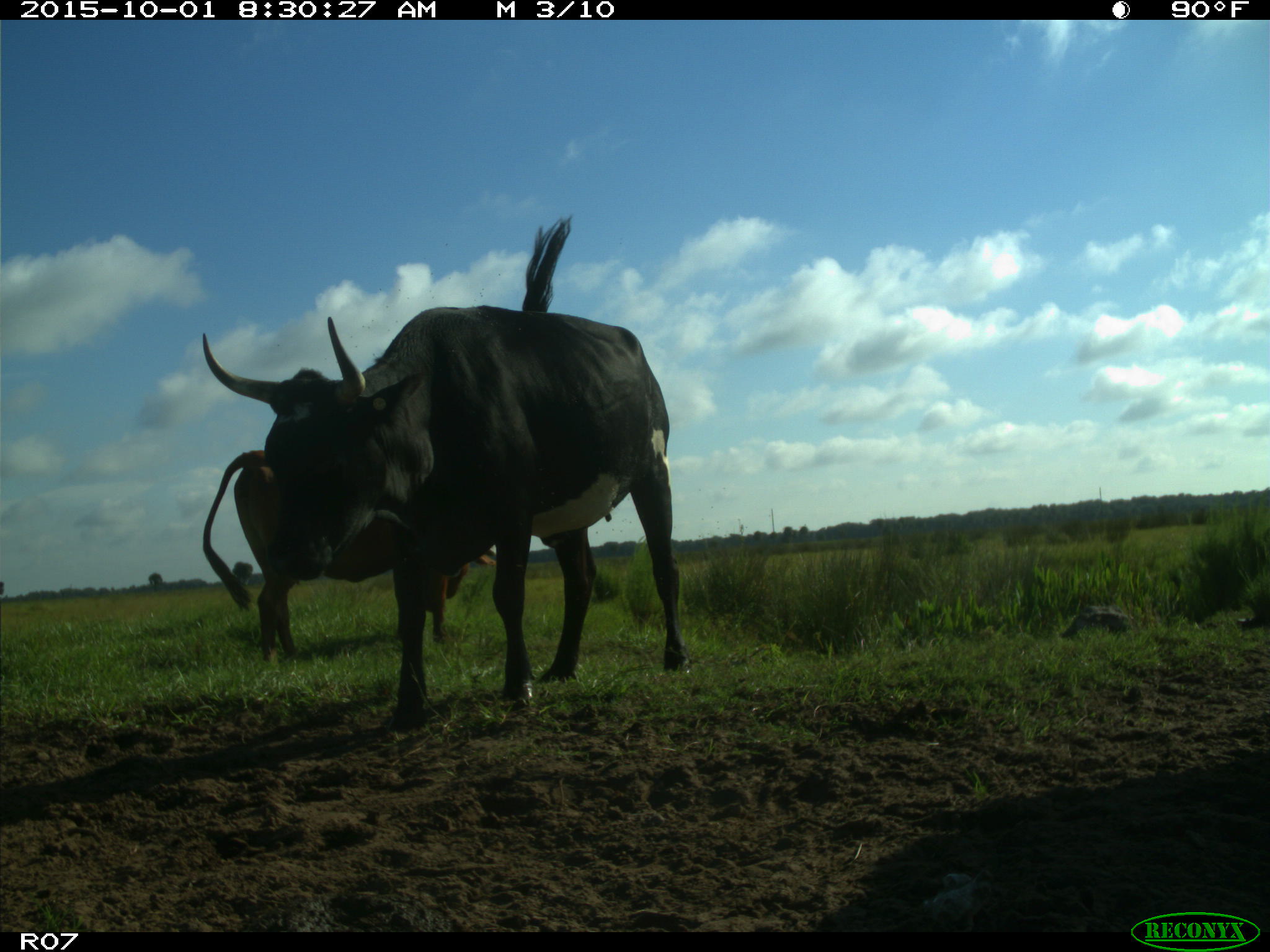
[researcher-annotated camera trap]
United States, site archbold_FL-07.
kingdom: Animalia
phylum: Chordata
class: Mammalia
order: Artiodactyla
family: Bovidae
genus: Bos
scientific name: Bos taurus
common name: domestic cow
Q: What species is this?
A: Bos taurus (domestic cow).